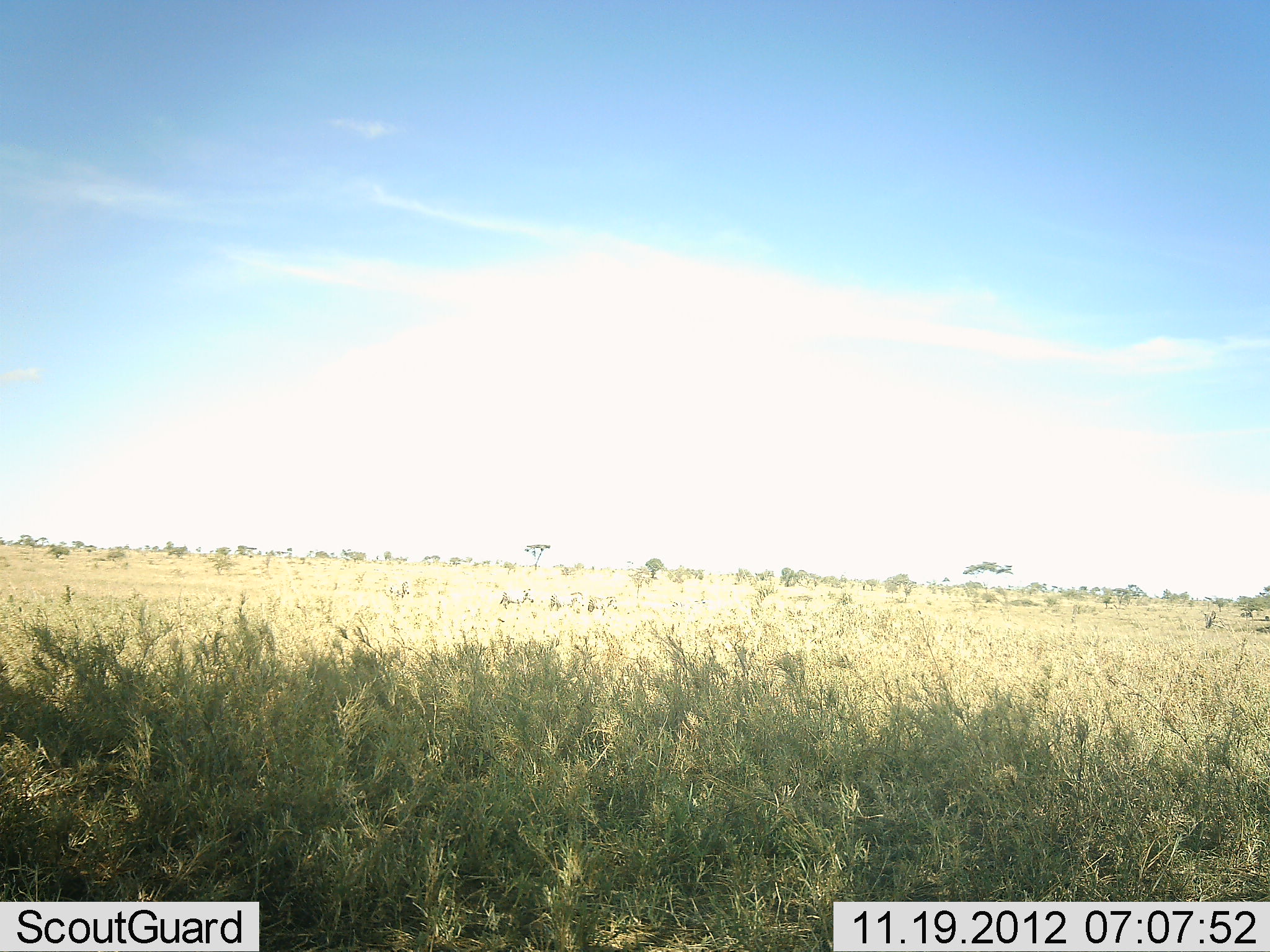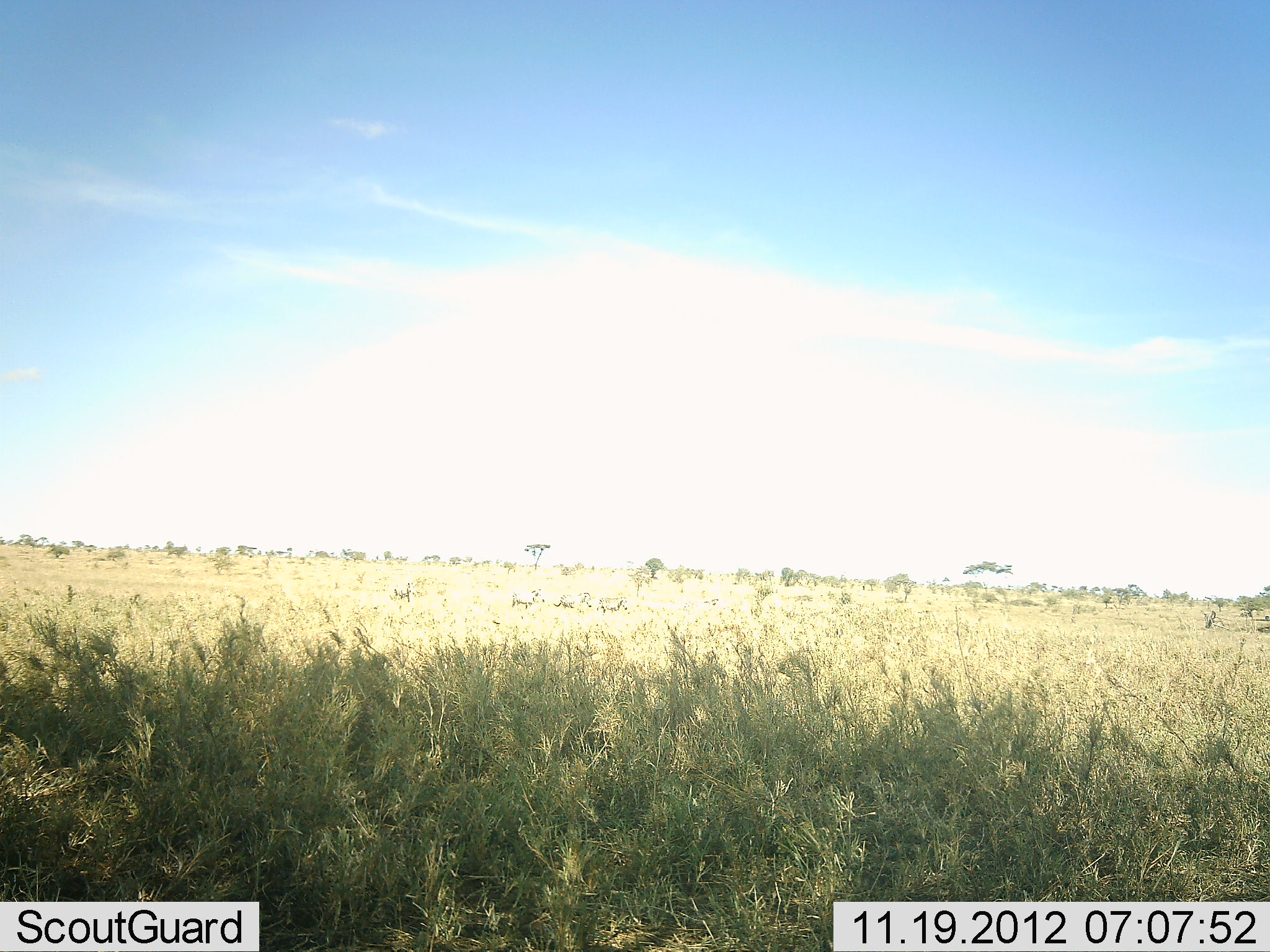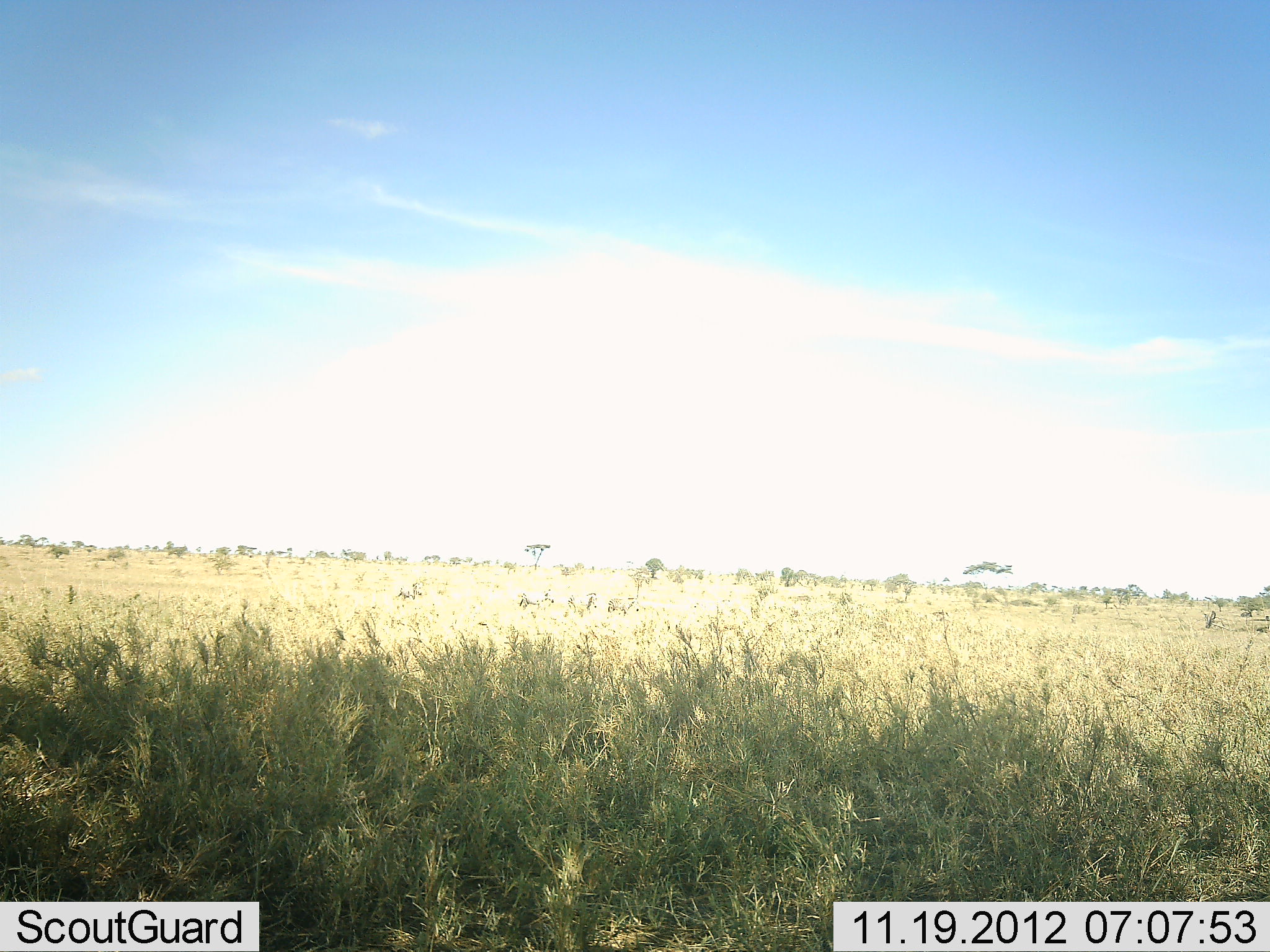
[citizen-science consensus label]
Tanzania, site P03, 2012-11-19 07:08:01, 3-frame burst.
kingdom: Animalia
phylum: Chordata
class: Mammalia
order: Perissodactyla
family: Equidae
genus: Equus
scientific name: Equus quagga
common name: plains zebra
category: zebra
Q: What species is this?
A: Zebra (plains zebra) (Equus quagga).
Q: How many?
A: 4.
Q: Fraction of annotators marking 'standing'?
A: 0%.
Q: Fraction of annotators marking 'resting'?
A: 0%.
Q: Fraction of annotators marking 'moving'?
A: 100%.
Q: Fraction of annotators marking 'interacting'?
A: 0%.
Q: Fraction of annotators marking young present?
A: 0%.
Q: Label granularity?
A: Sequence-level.